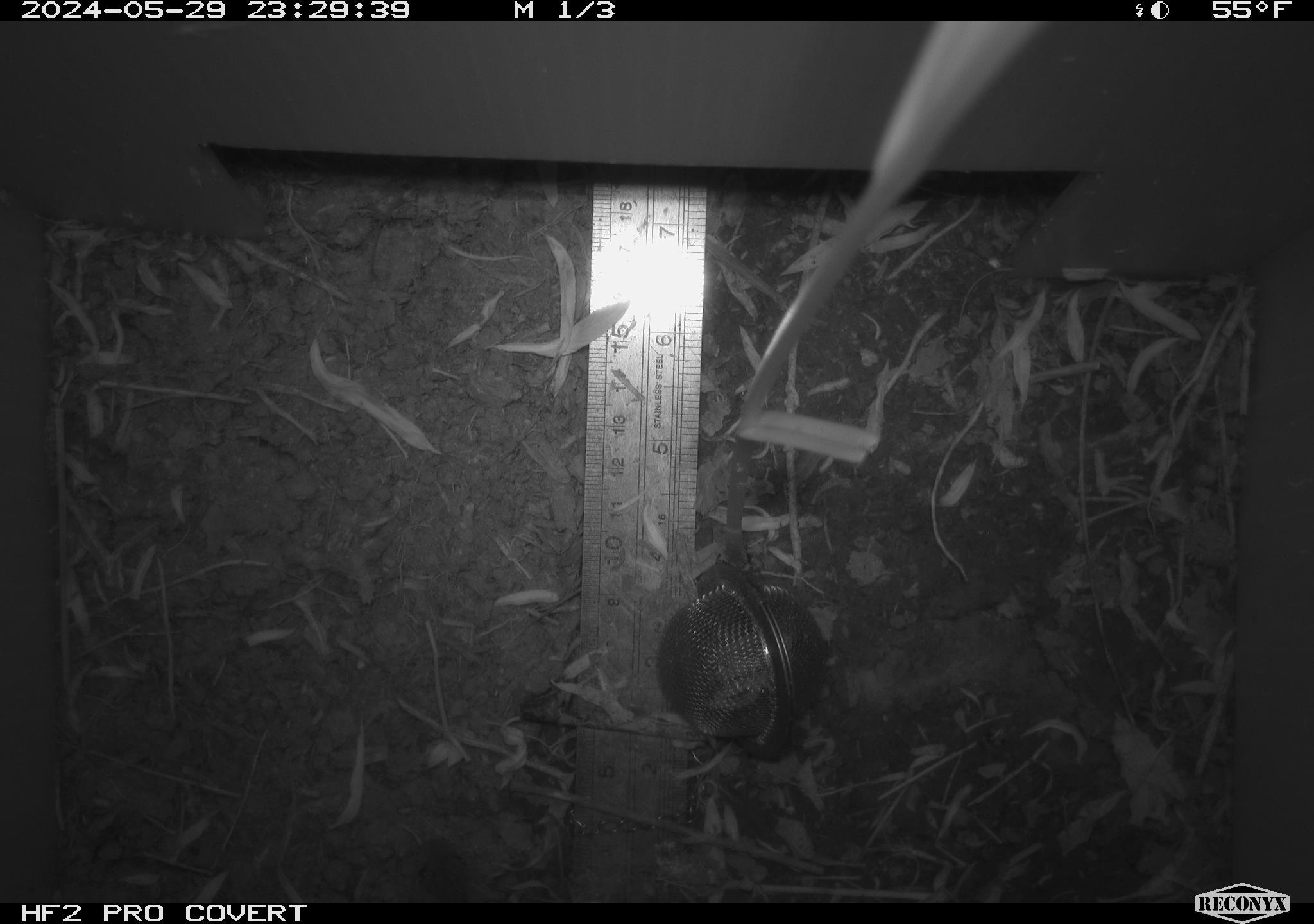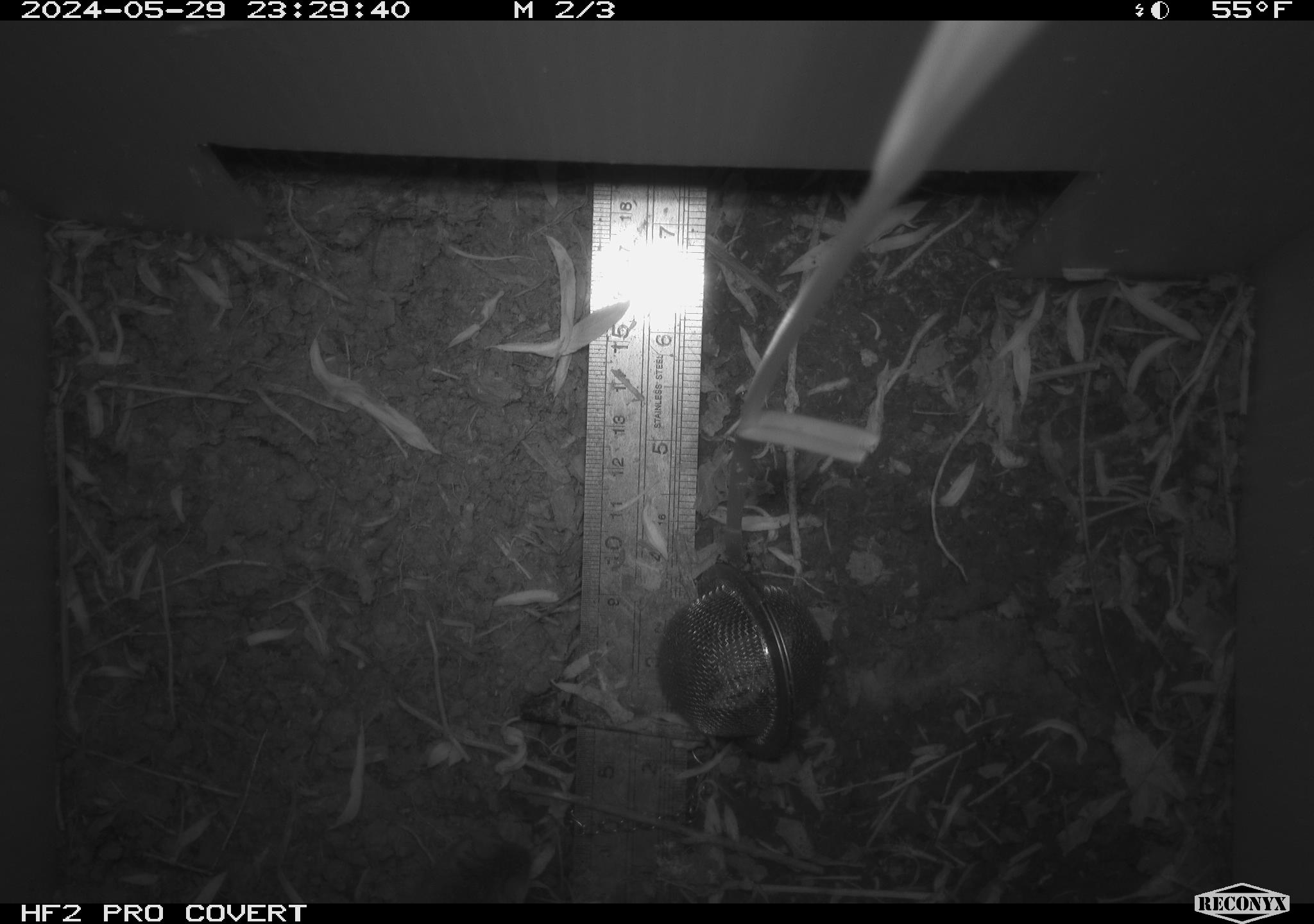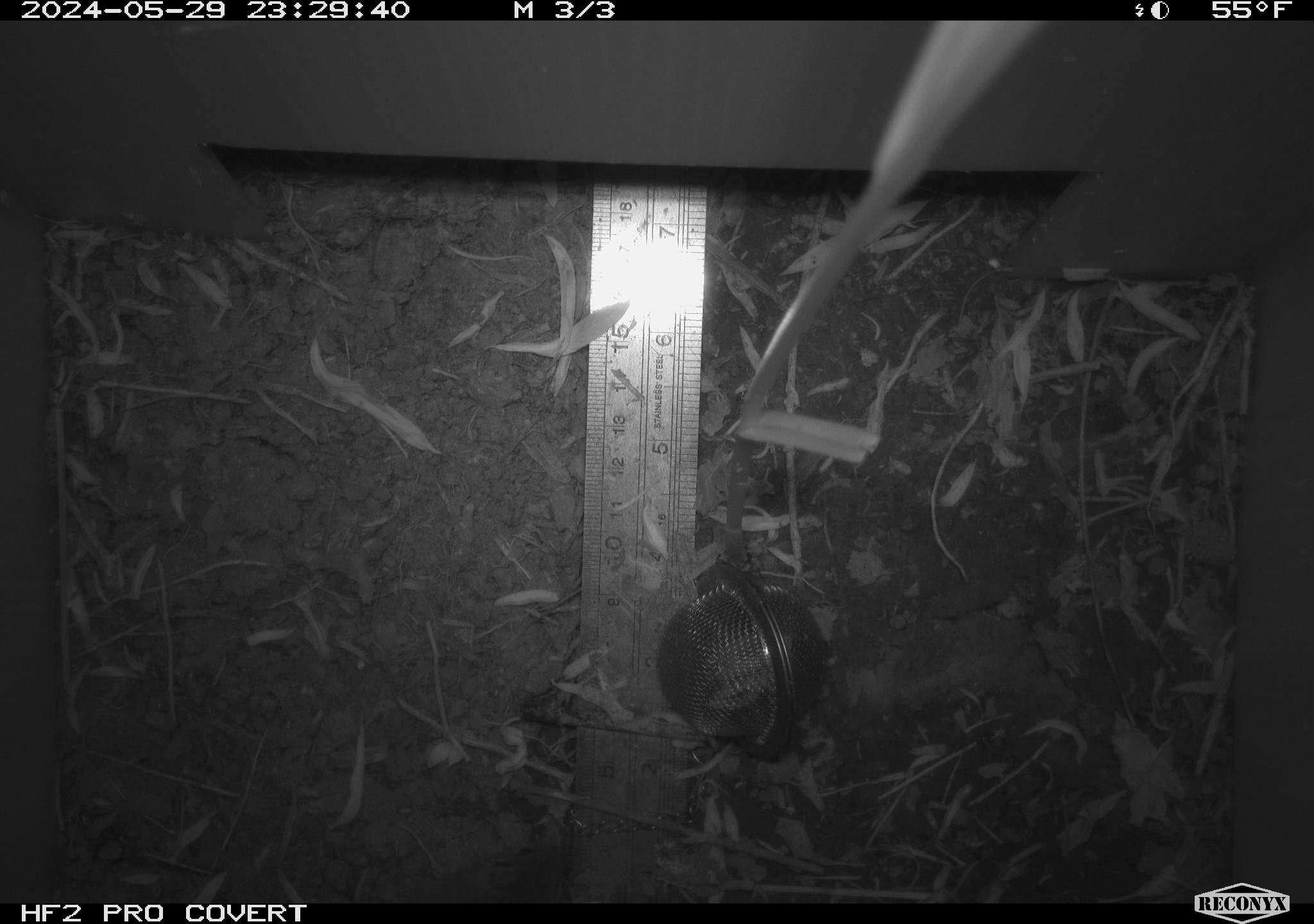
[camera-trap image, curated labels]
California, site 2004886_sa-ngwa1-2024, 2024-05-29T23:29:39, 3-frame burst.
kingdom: Animalia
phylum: Chordata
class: Mammalia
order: Rodentia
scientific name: Rodentia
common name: mouse species